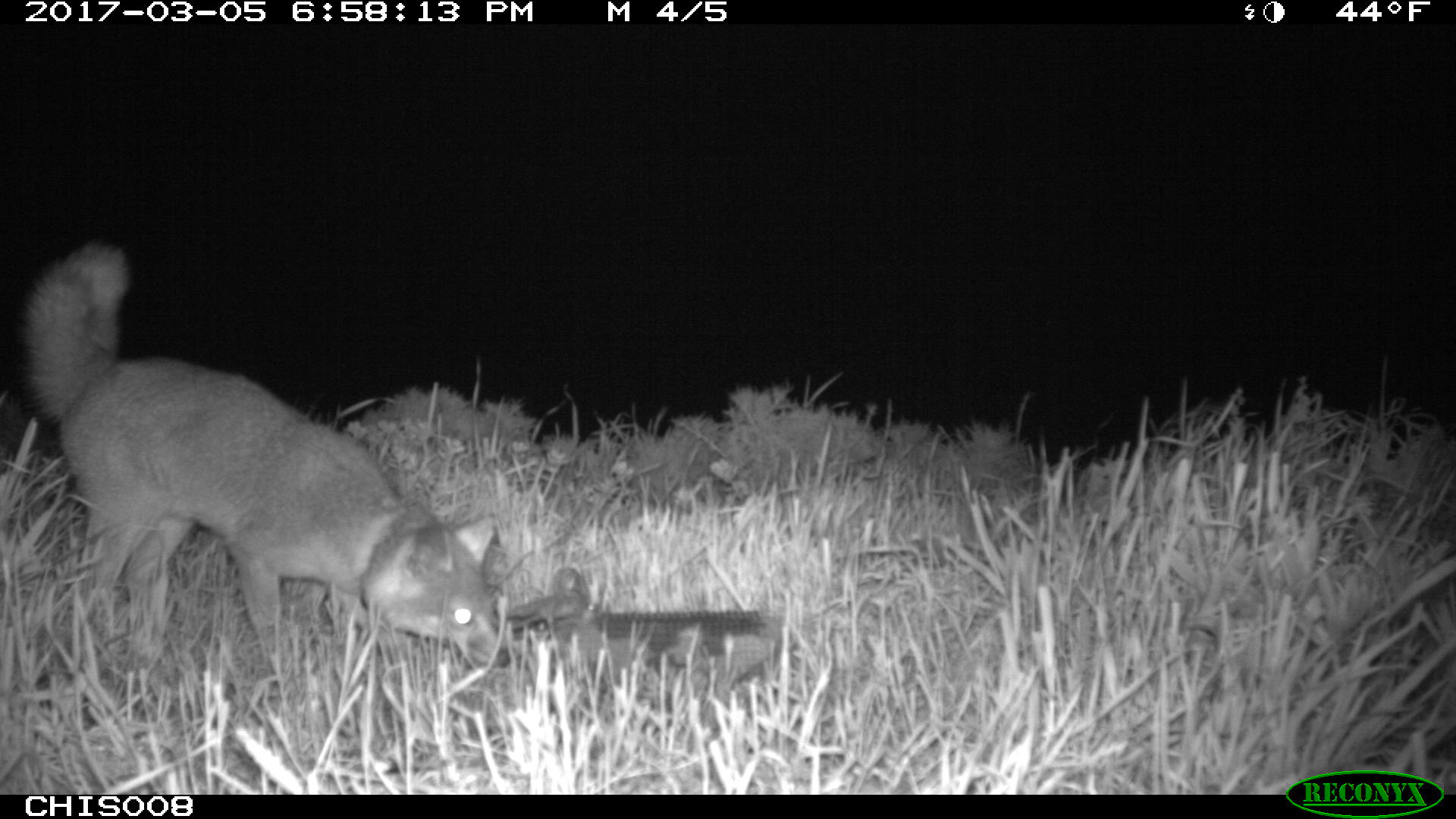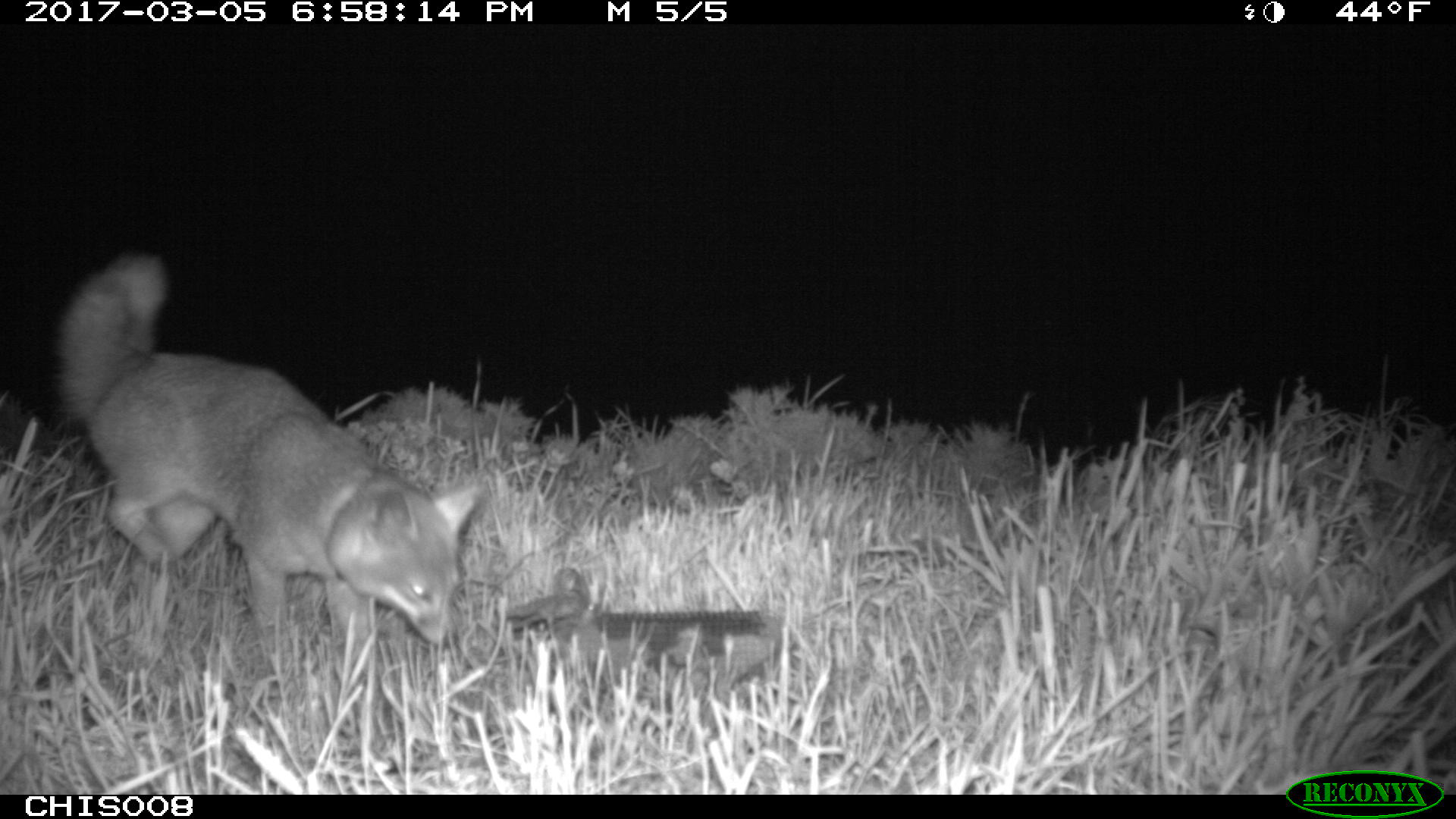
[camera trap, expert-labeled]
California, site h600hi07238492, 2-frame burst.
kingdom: Animalia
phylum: Chordata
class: Mammalia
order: Carnivora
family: Canidae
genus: Urocyon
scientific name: Urocyon littoralis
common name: island fox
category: fox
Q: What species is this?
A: Fox (island fox) (Urocyon littoralis).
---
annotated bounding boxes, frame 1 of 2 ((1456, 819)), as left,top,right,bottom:
fox: 21,240,511,667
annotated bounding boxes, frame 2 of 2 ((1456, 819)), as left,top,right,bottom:
fox: 49,246,482,696